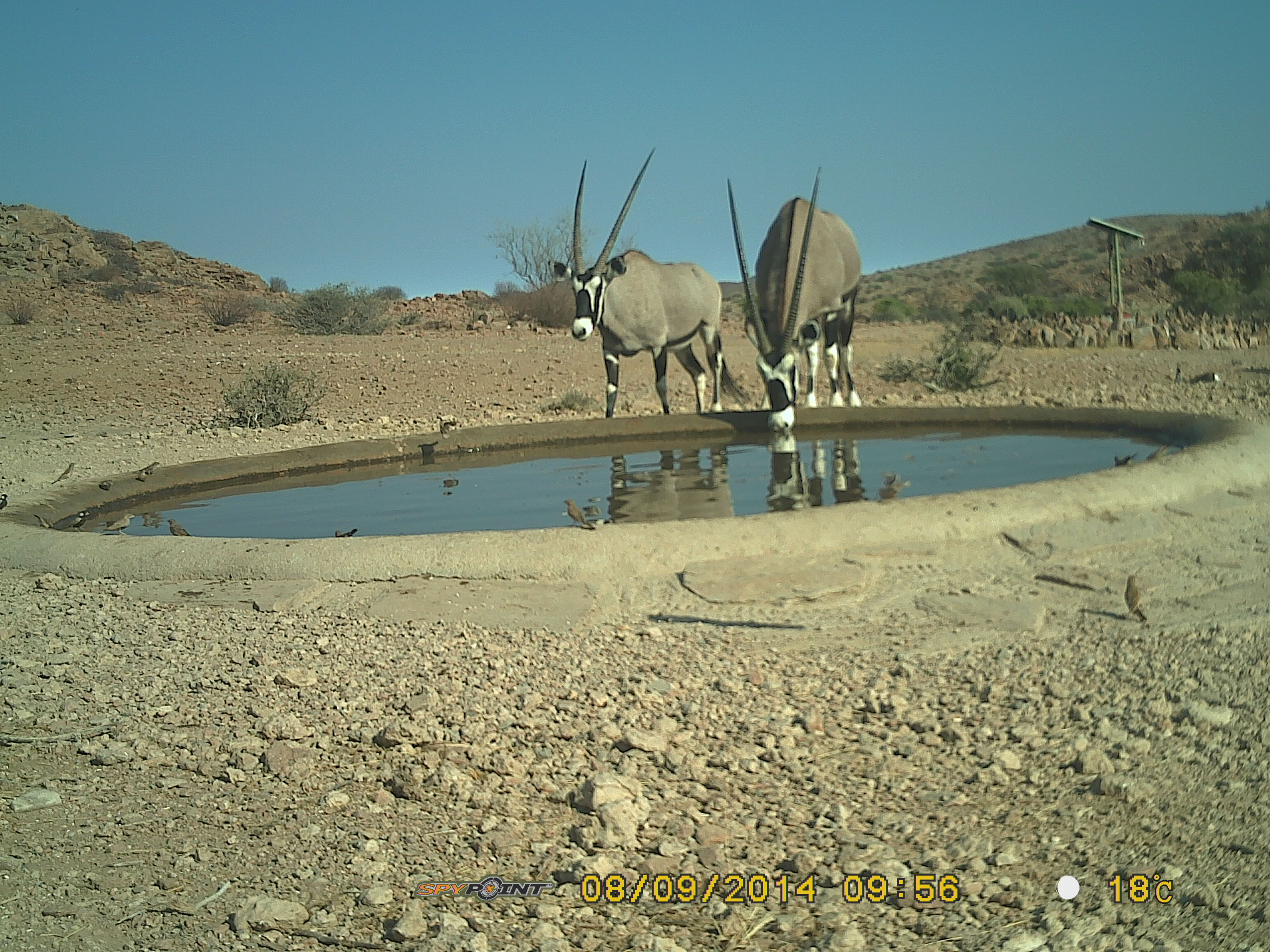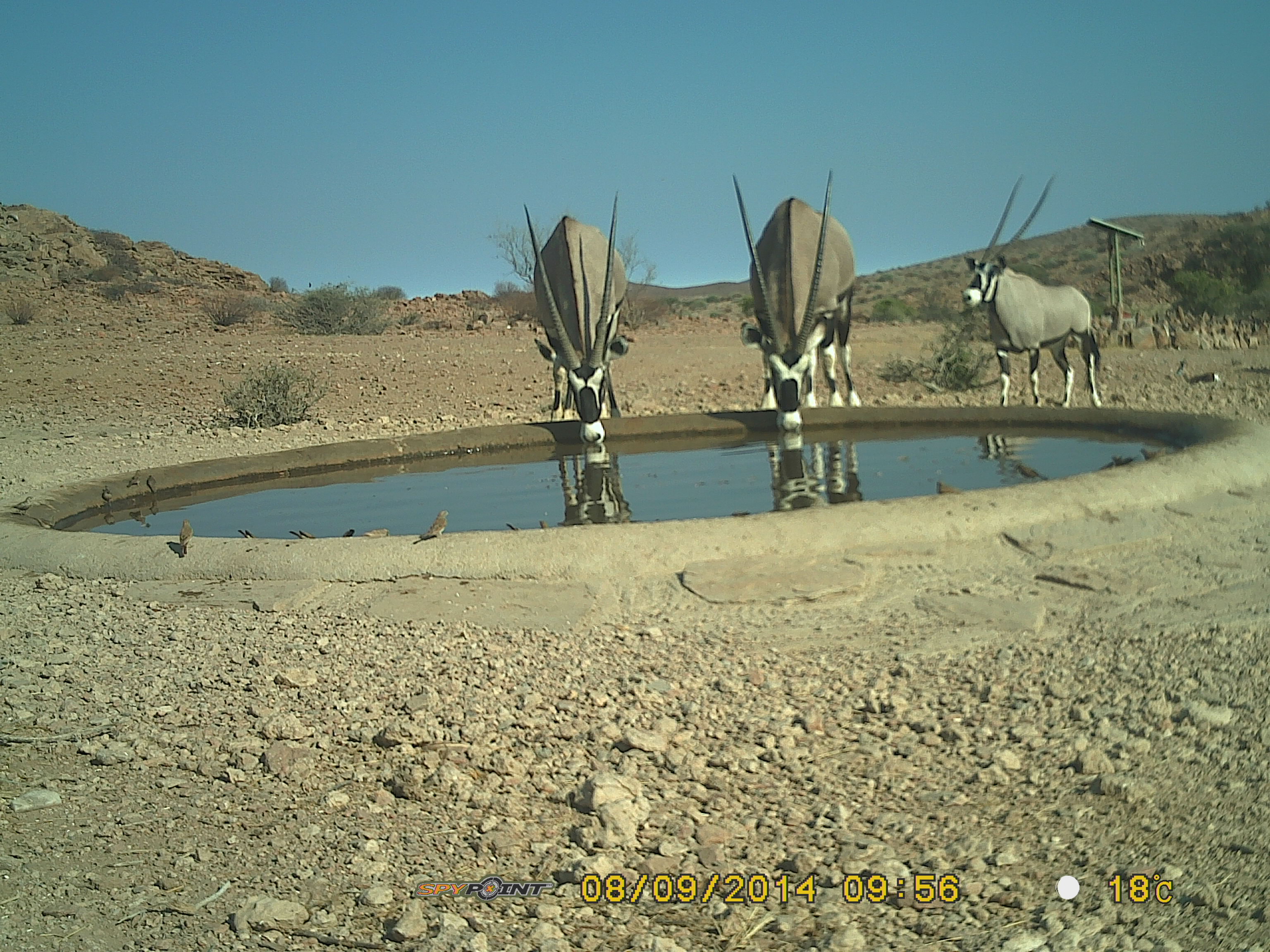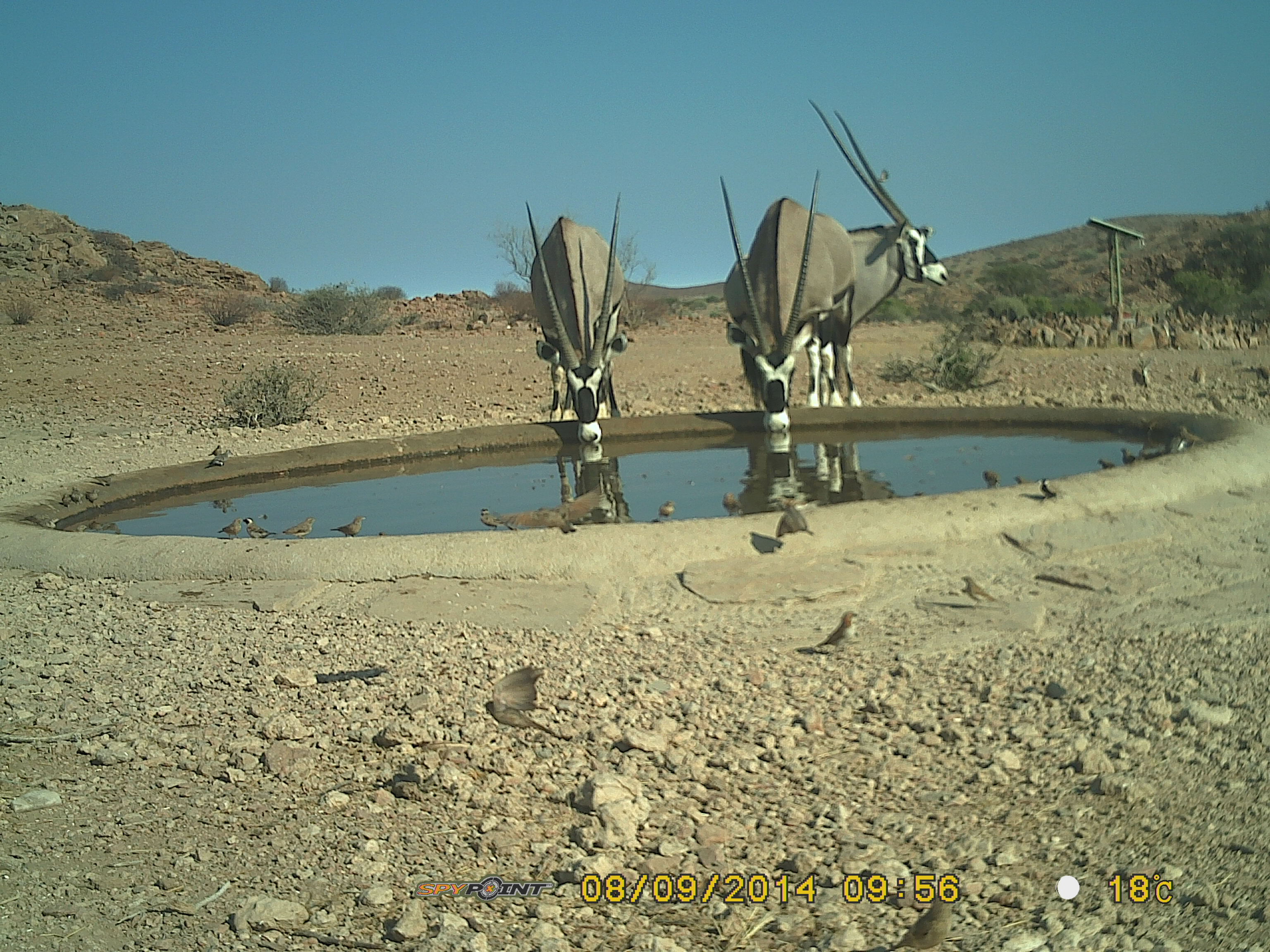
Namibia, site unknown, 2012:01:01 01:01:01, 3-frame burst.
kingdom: Animalia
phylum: Chordata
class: Mammalia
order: Artiodactyla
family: Bovidae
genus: Oryx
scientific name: Oryx gazella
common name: gemsbok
Oryx gazella (gemsbok).